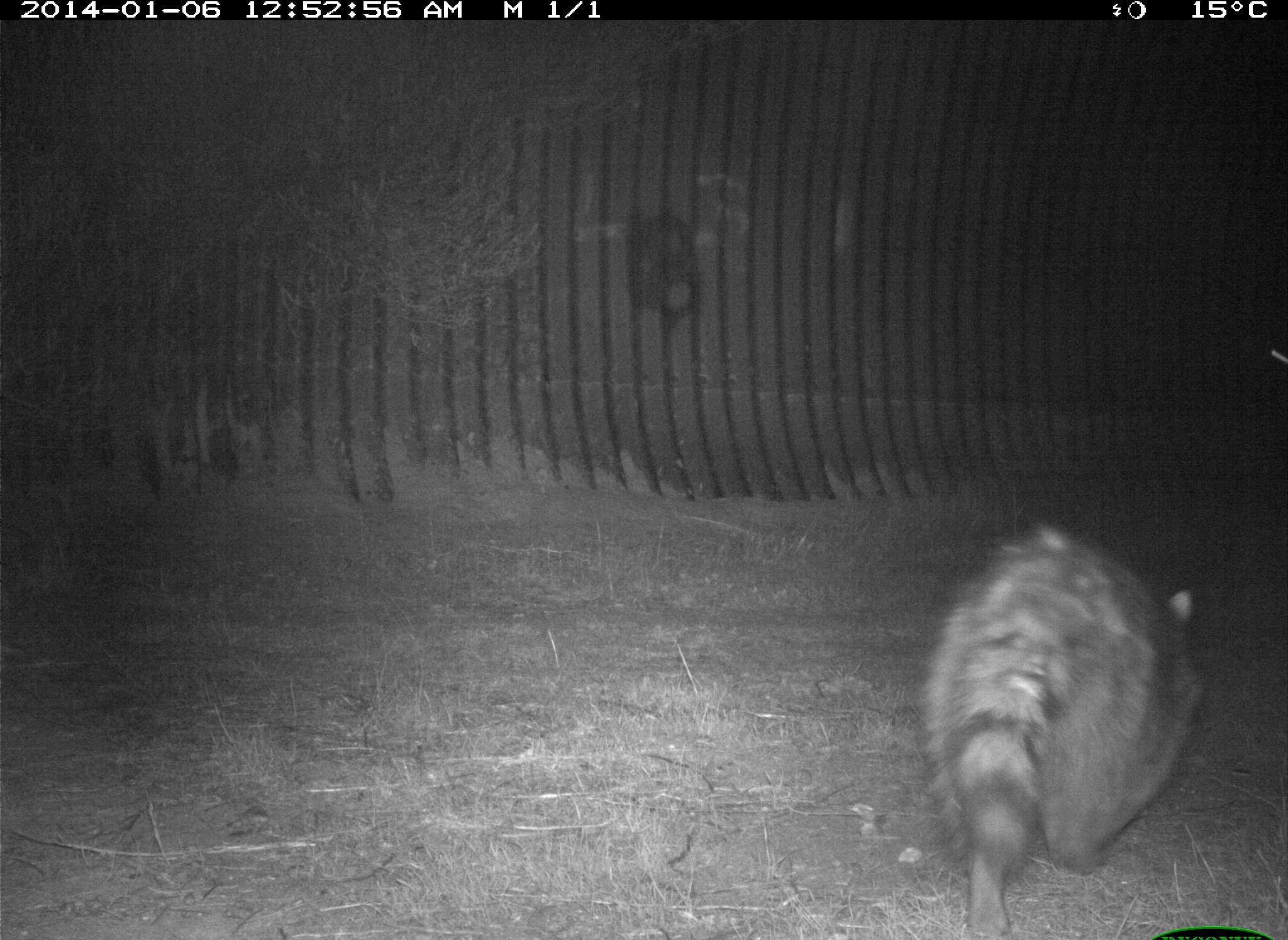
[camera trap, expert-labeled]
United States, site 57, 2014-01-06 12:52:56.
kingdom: Animalia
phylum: Chordata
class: Mammalia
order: Carnivora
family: Procyonidae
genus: Procyon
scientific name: Procyon lotor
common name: raccoon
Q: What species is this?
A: Raccoon (Procyon lotor).